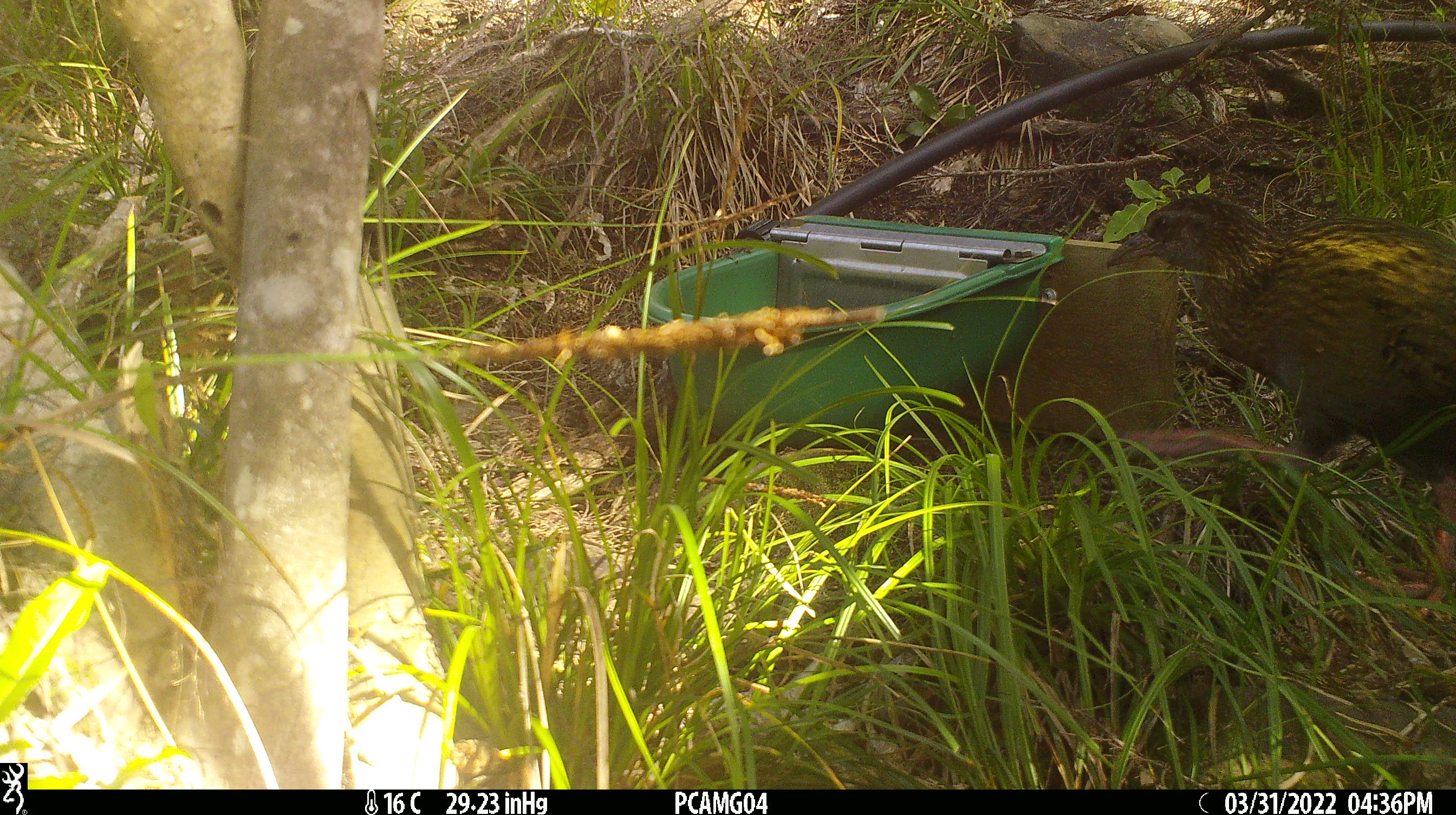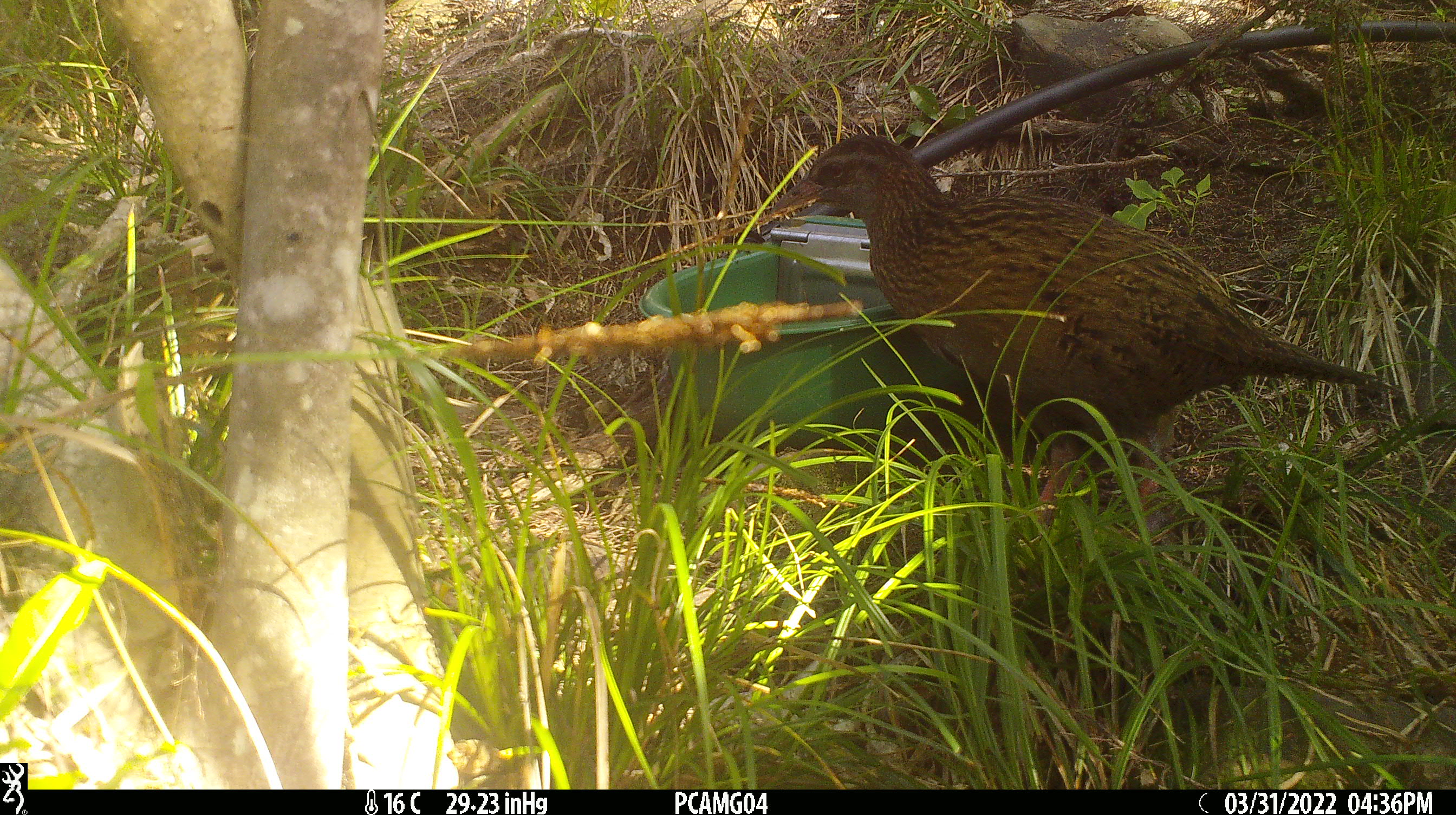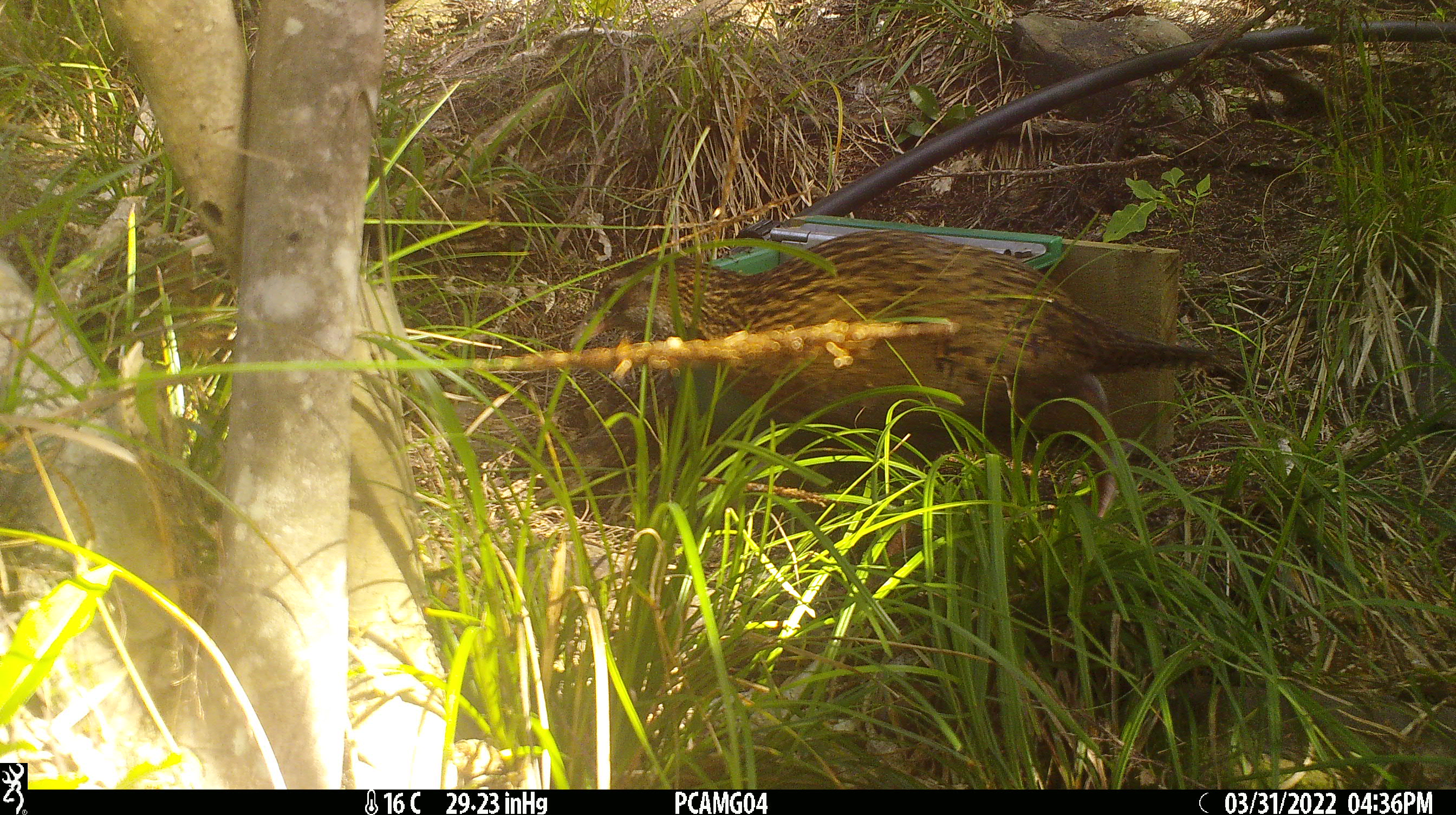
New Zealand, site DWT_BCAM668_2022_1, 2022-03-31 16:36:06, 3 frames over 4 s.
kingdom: Animalia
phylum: Chordata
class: Aves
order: Gruiformes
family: Rallidae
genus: Gallirallus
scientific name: Gallirallus australis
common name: weka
Weka (Gallirallus australis).